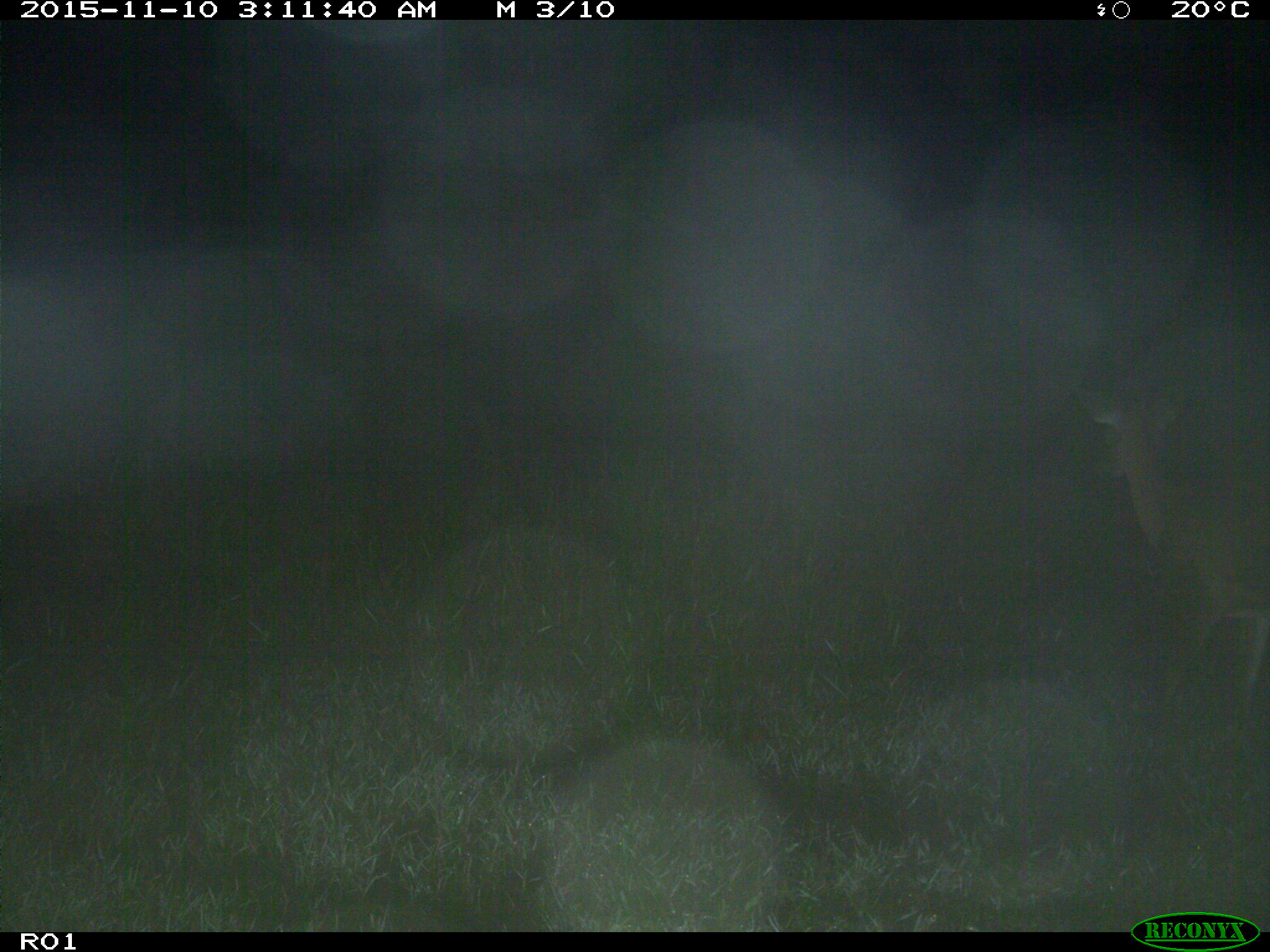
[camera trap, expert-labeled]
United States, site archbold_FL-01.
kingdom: Animalia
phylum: Chordata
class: Mammalia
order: Artiodactyla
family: Cervidae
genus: Odocoileus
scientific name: Odocoileus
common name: deer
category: unidentified deer